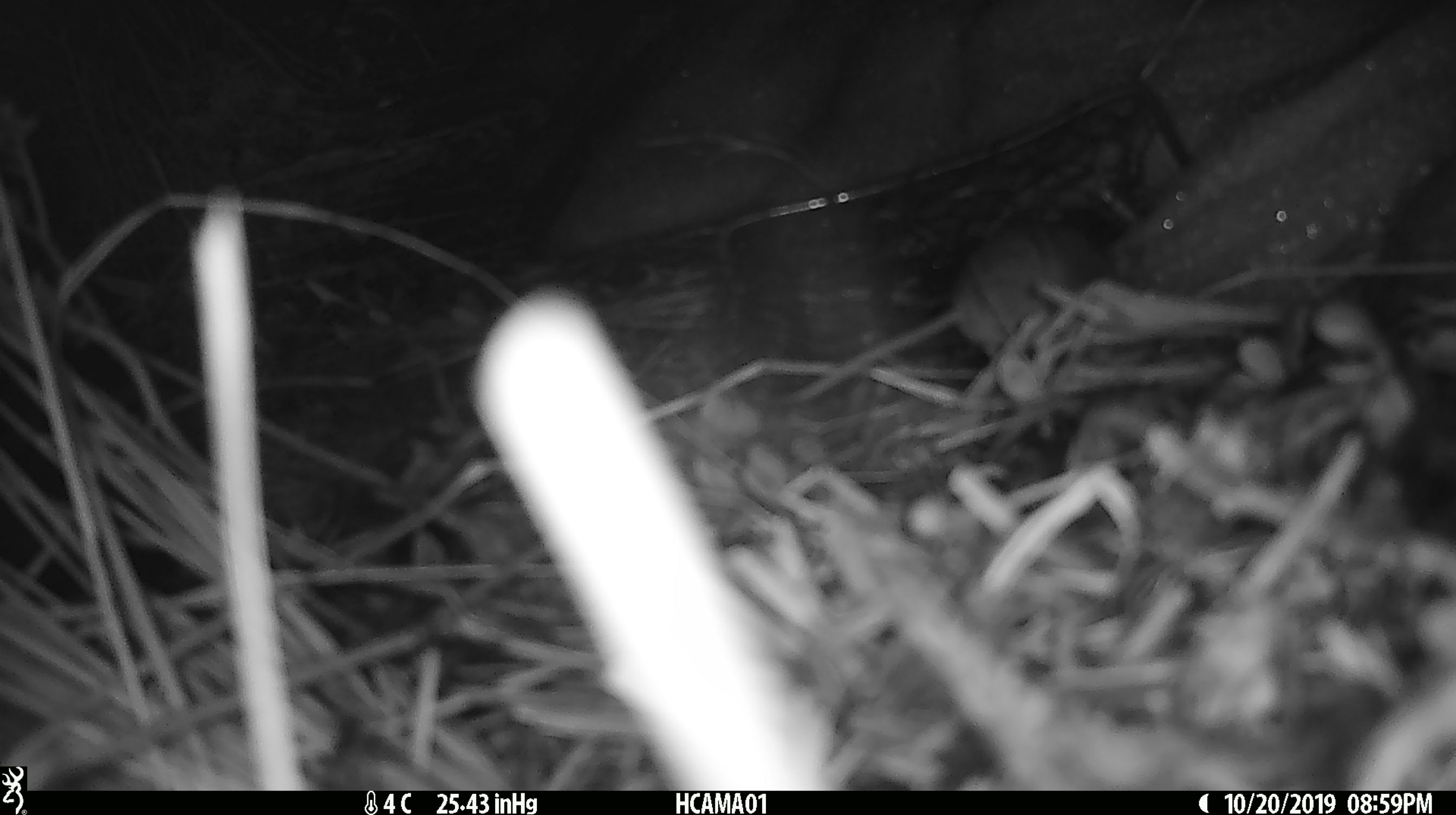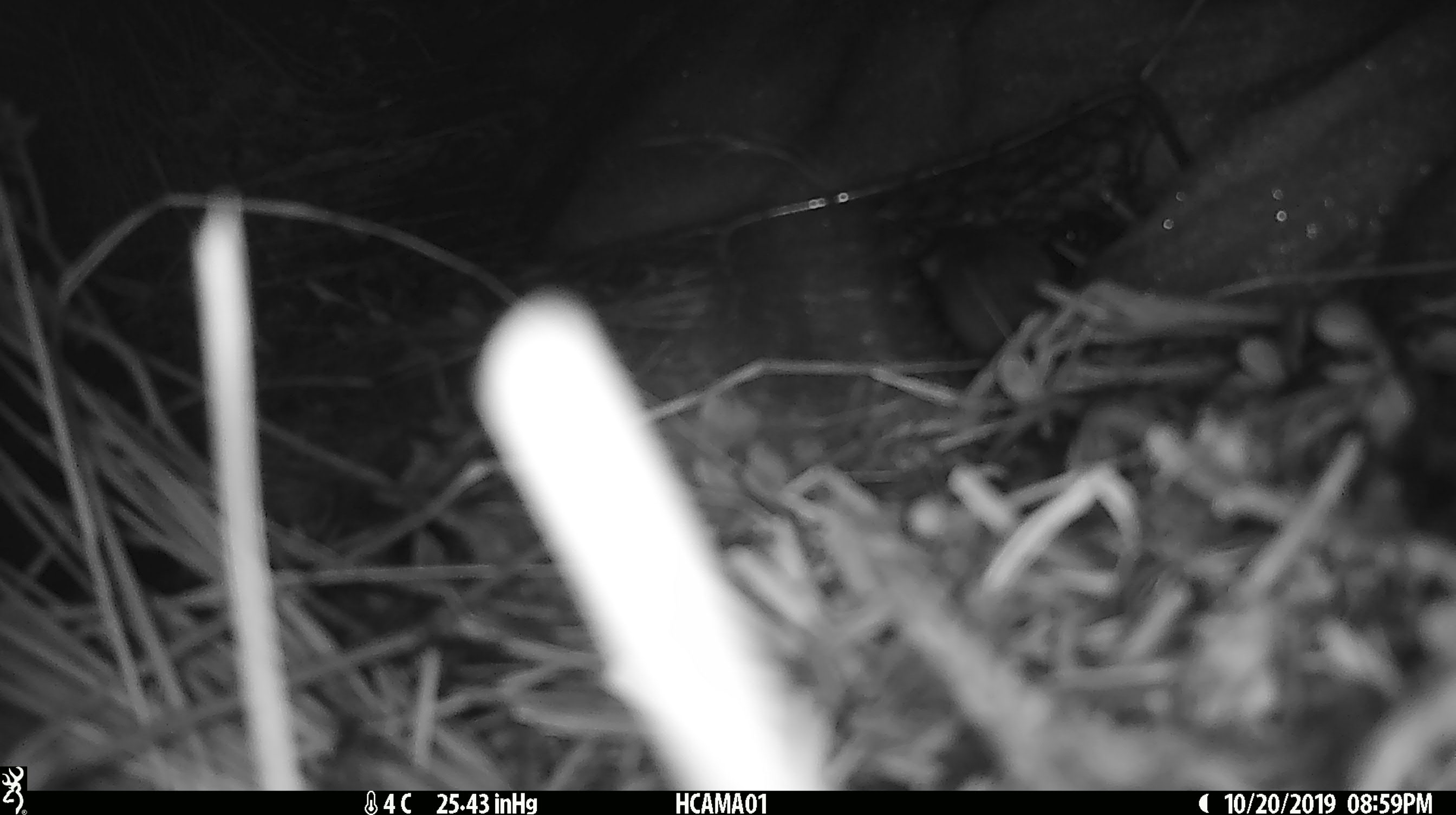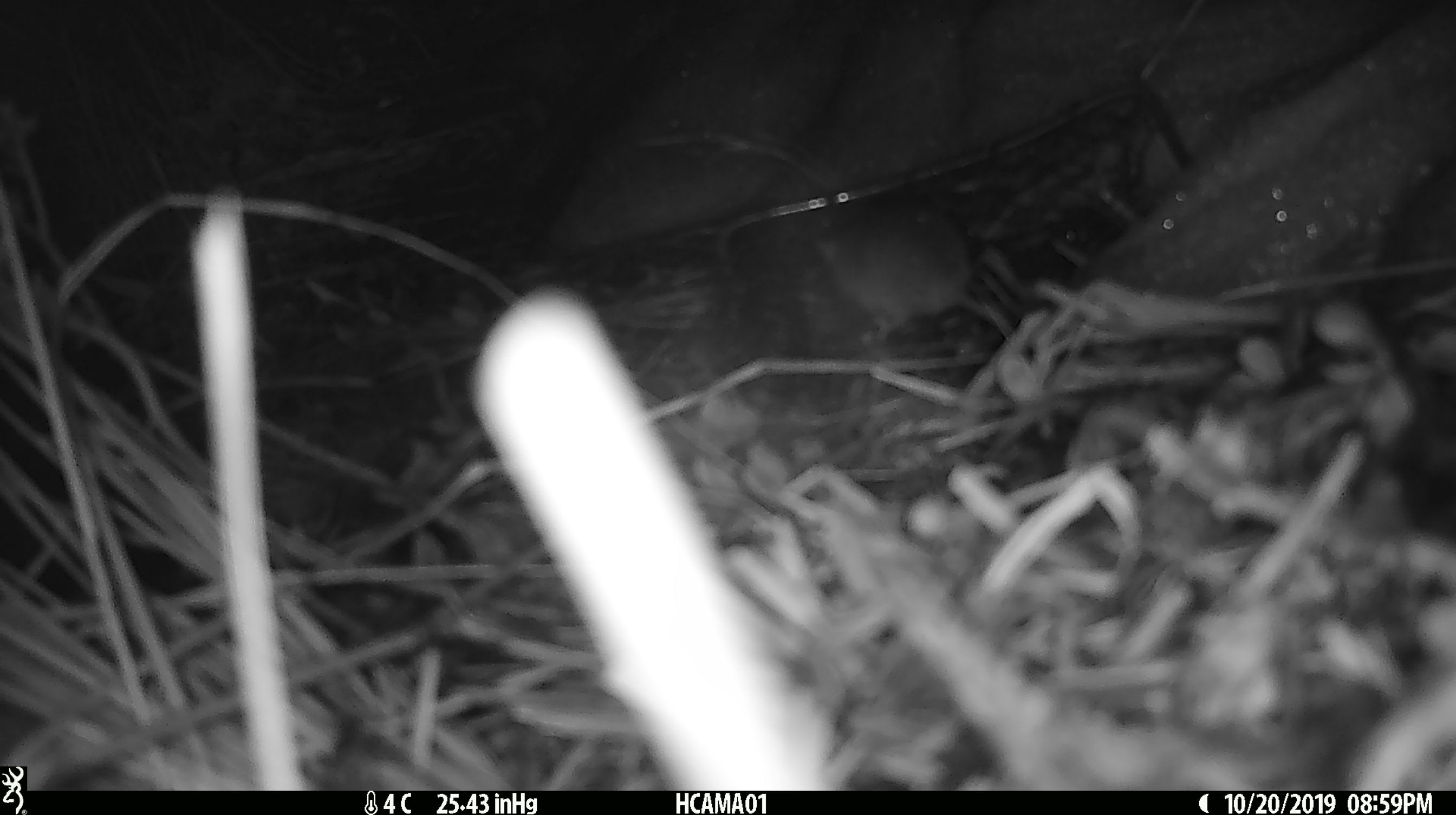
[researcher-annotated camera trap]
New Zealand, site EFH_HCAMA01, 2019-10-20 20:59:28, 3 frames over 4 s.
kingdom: Animalia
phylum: Chordata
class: Mammalia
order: Rodentia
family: Muridae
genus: Mus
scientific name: Mus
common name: mouse